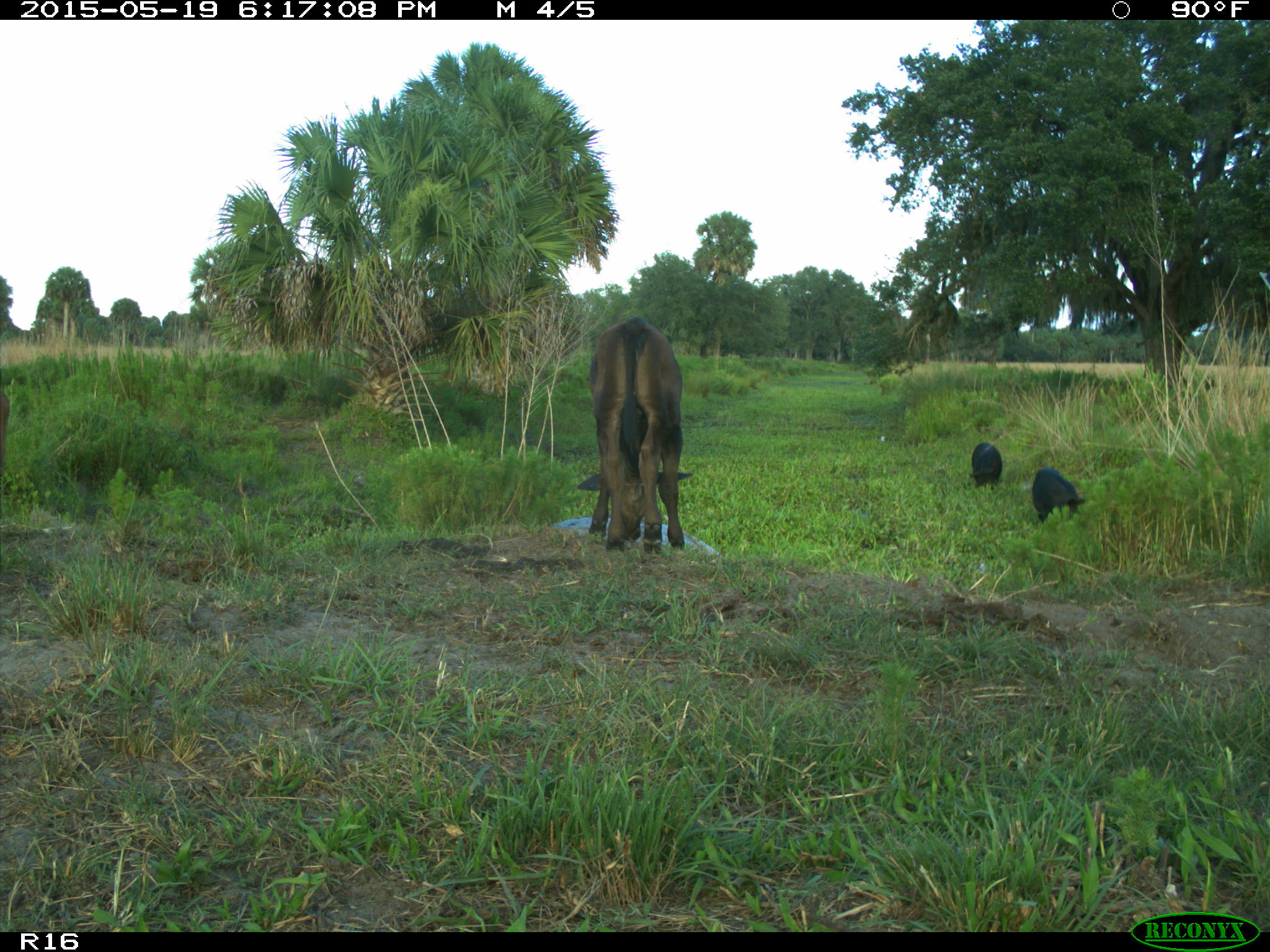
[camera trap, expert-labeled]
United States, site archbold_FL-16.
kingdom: Animalia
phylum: Chordata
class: Mammalia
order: Artiodactyla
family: Suidae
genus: Sus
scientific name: Sus scrofa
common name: wild boar